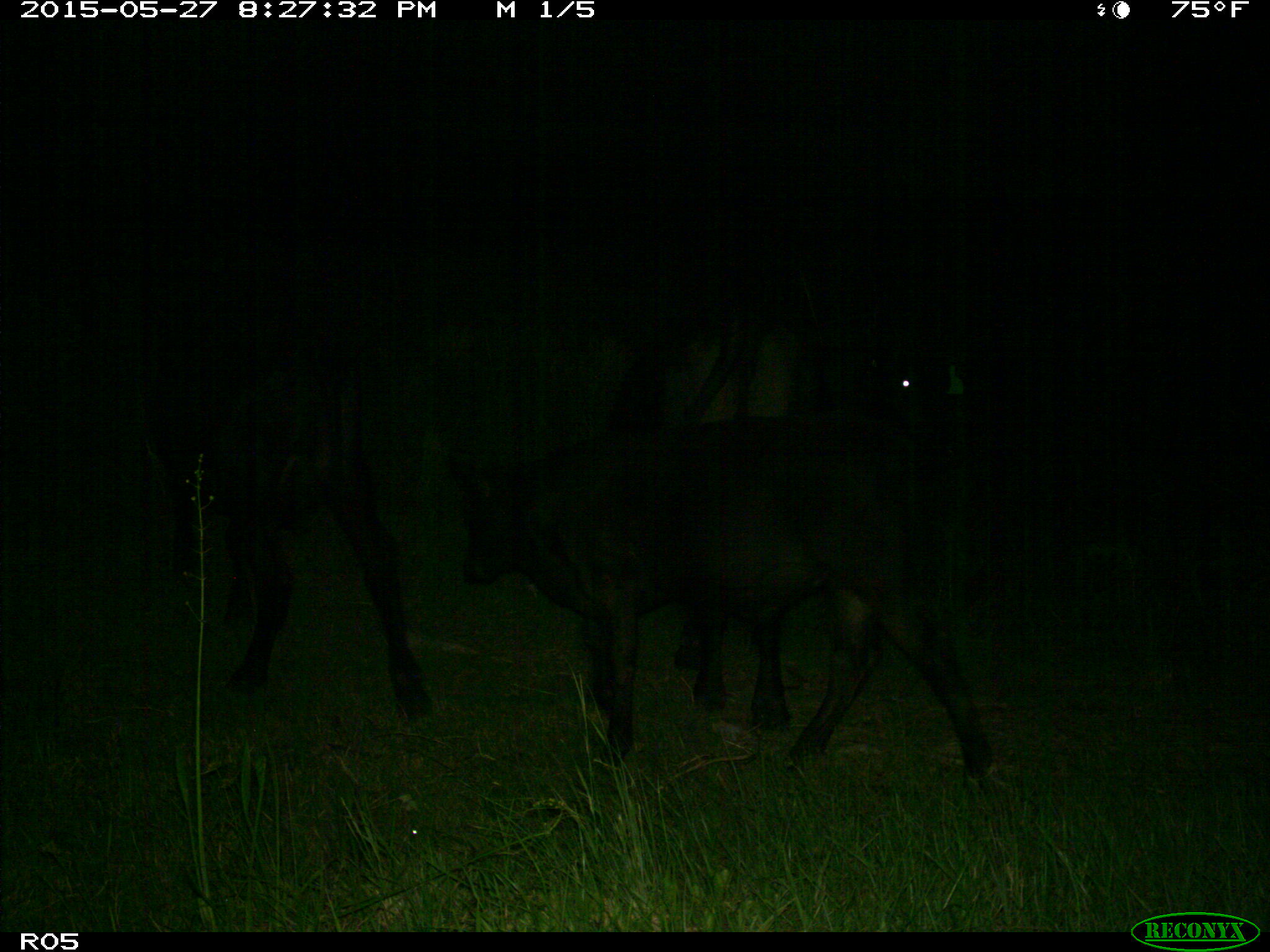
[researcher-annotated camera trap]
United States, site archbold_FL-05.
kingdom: Animalia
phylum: Chordata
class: Mammalia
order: Artiodactyla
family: Bovidae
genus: Bos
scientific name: Bos taurus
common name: domestic cow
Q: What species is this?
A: Bos taurus (domestic cow).